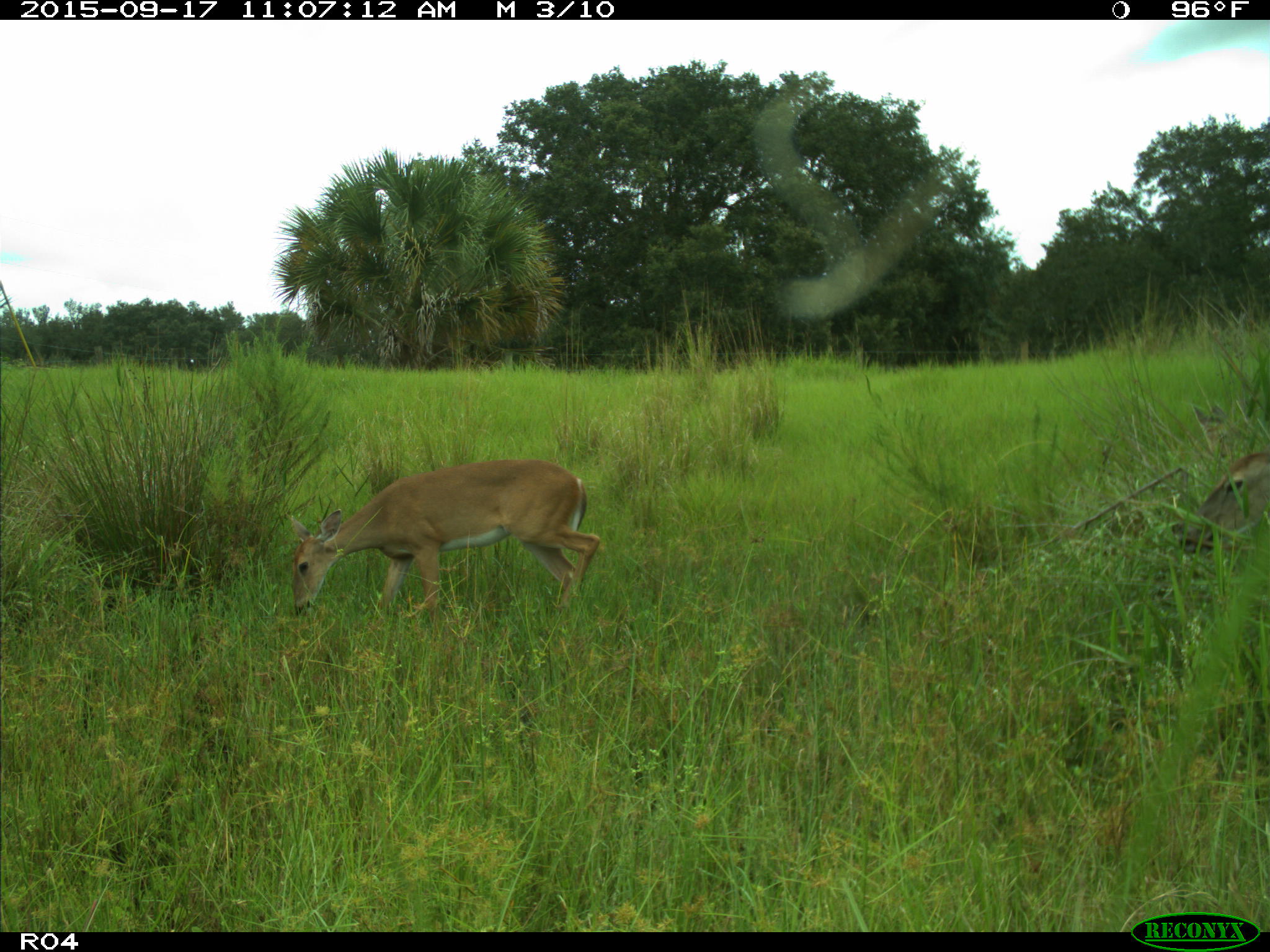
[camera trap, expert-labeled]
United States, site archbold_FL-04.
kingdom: Animalia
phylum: Chordata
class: Mammalia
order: Artiodactyla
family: Cervidae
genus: Odocoileus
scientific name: Odocoileus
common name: deer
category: unidentified deer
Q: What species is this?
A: Unidentified deer (deer) (Odocoileus).